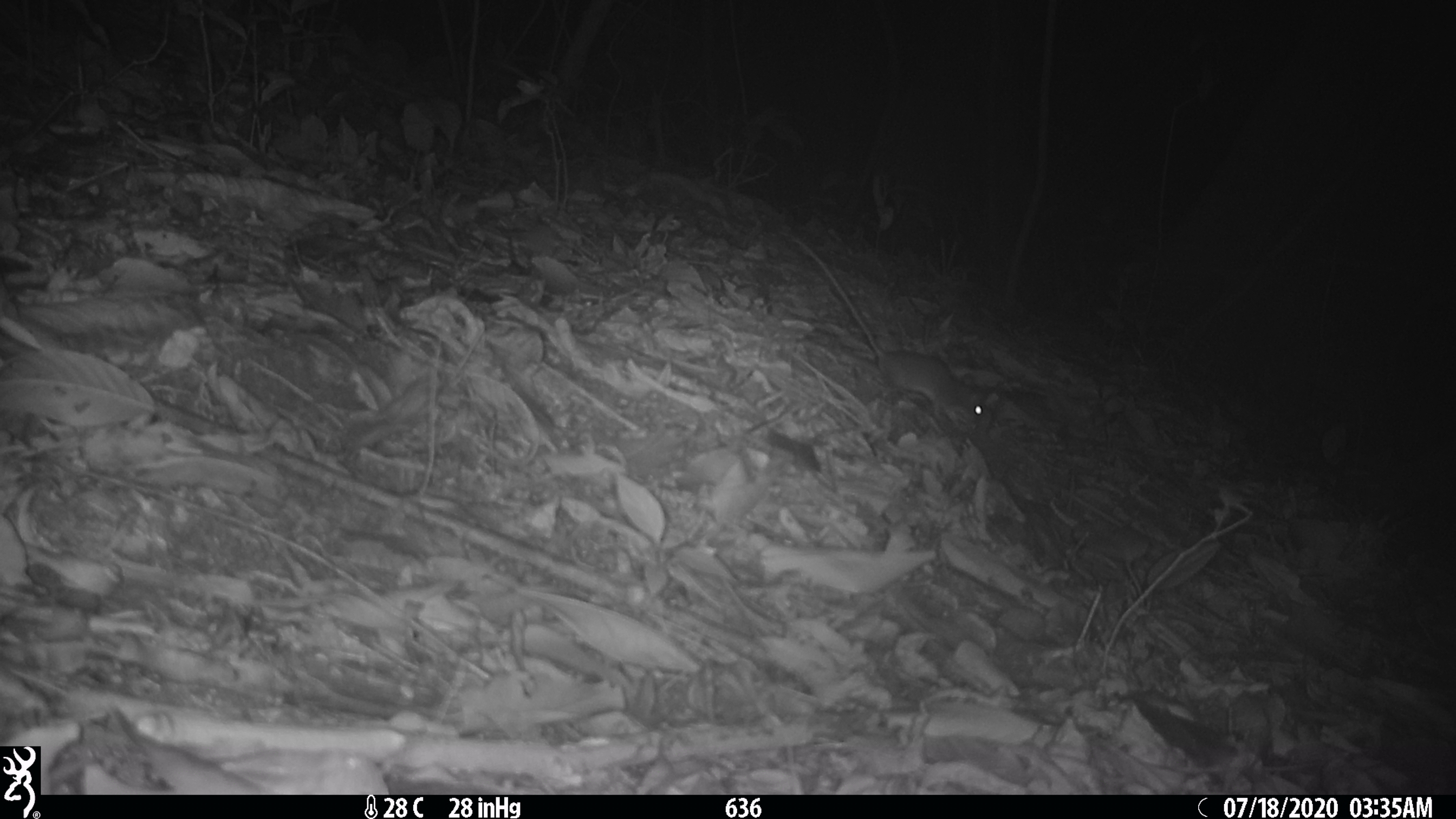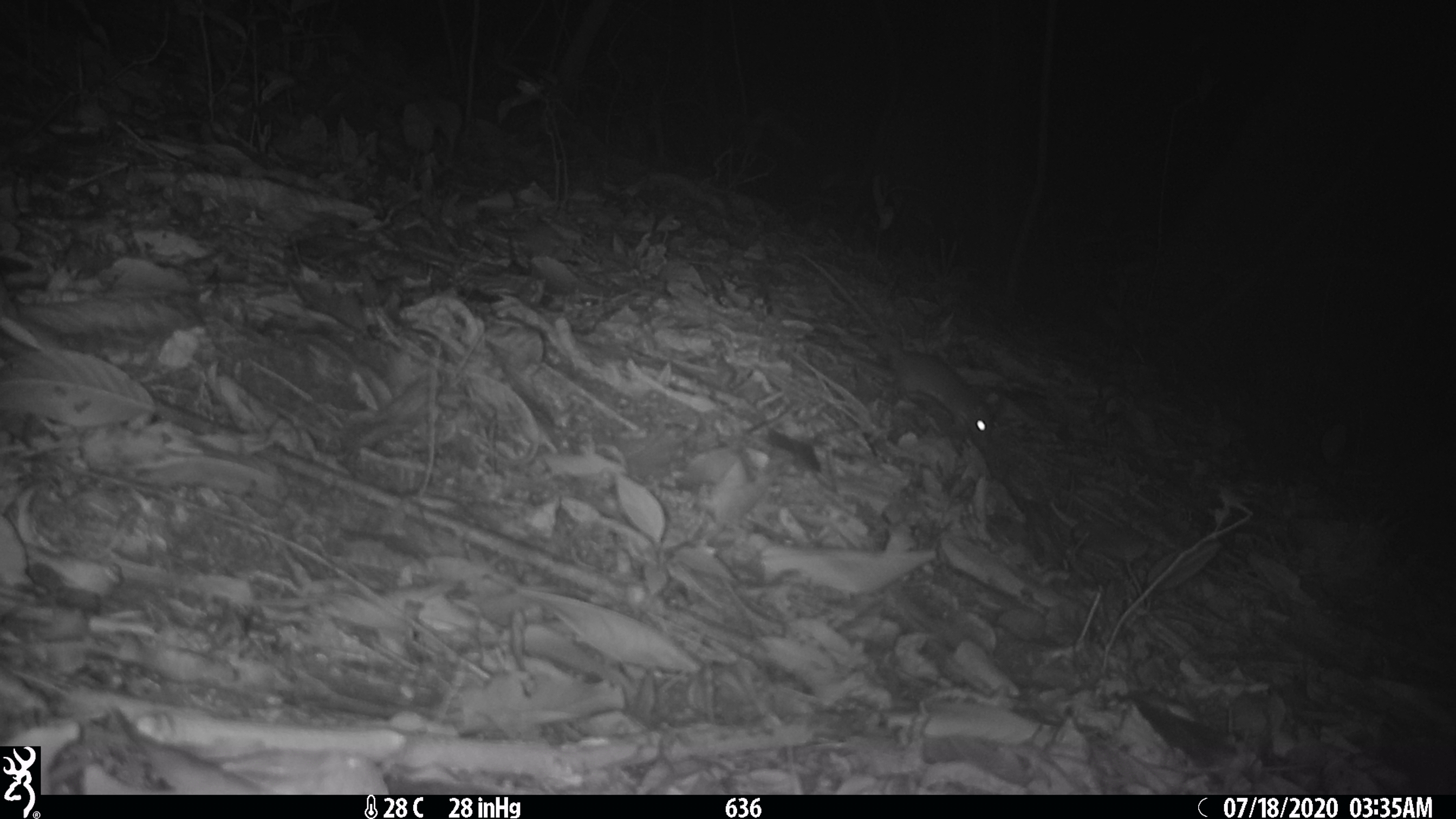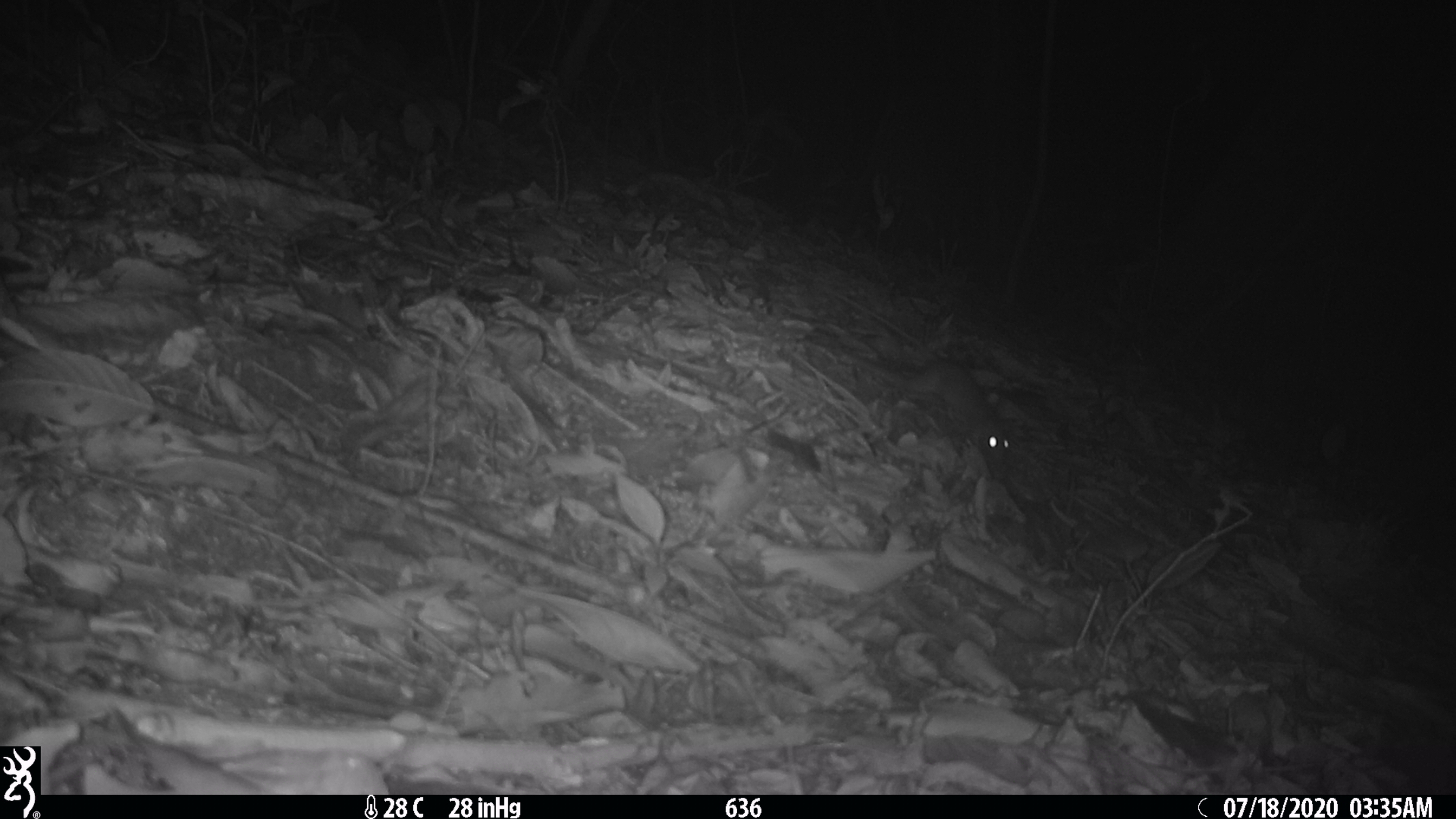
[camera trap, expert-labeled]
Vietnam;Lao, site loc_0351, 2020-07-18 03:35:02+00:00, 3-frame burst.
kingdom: Animalia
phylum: Chordata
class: Mammalia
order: Rodentia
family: Muridae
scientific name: Muridae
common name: old-world mice and rats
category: unidentified murid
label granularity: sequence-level